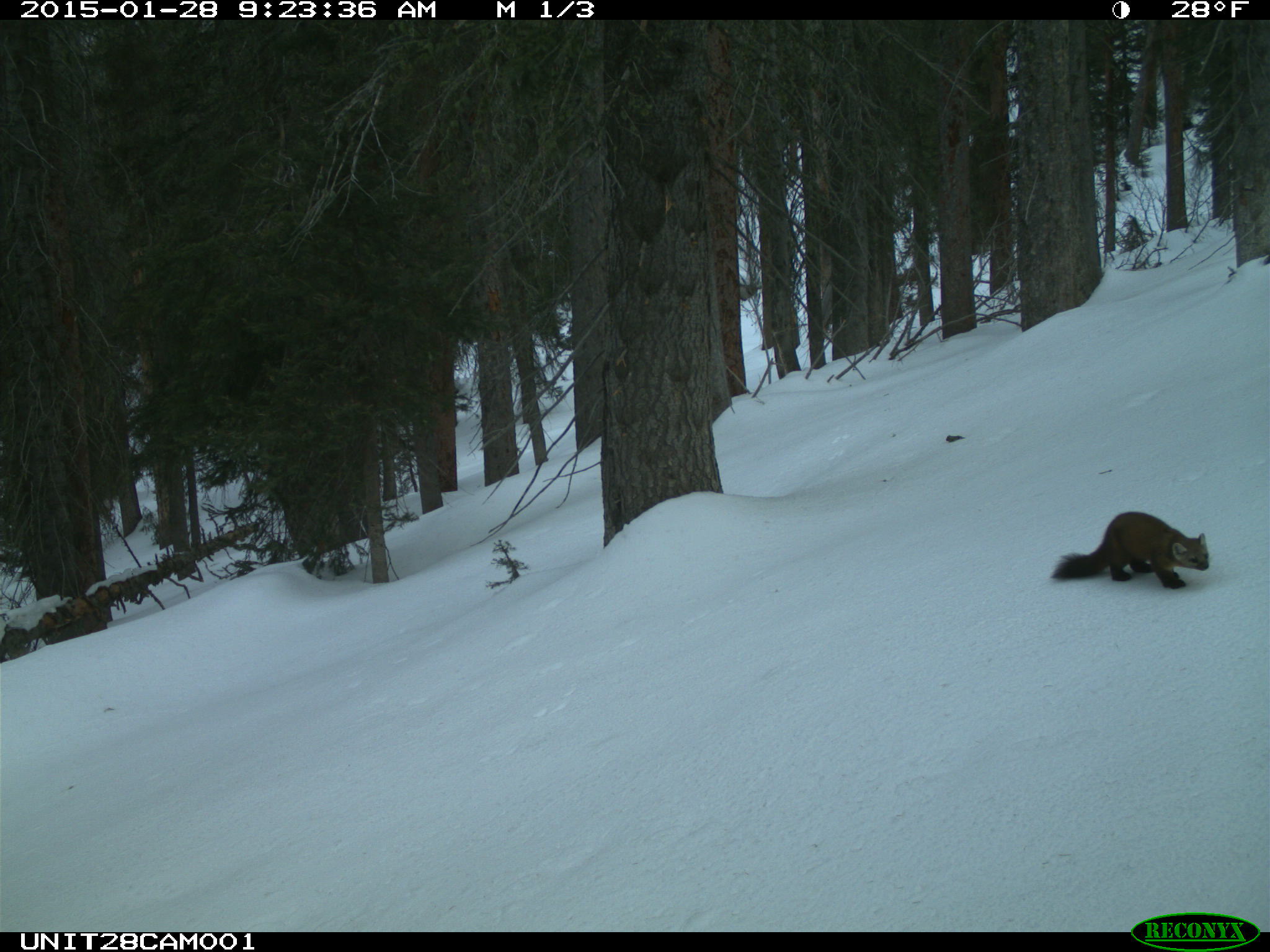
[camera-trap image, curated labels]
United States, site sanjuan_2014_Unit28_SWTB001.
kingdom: Animalia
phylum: Chordata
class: Mammalia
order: Carnivora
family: Mustelidae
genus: Martes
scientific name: Martes americana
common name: american marten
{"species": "Martes americana (american marten)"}